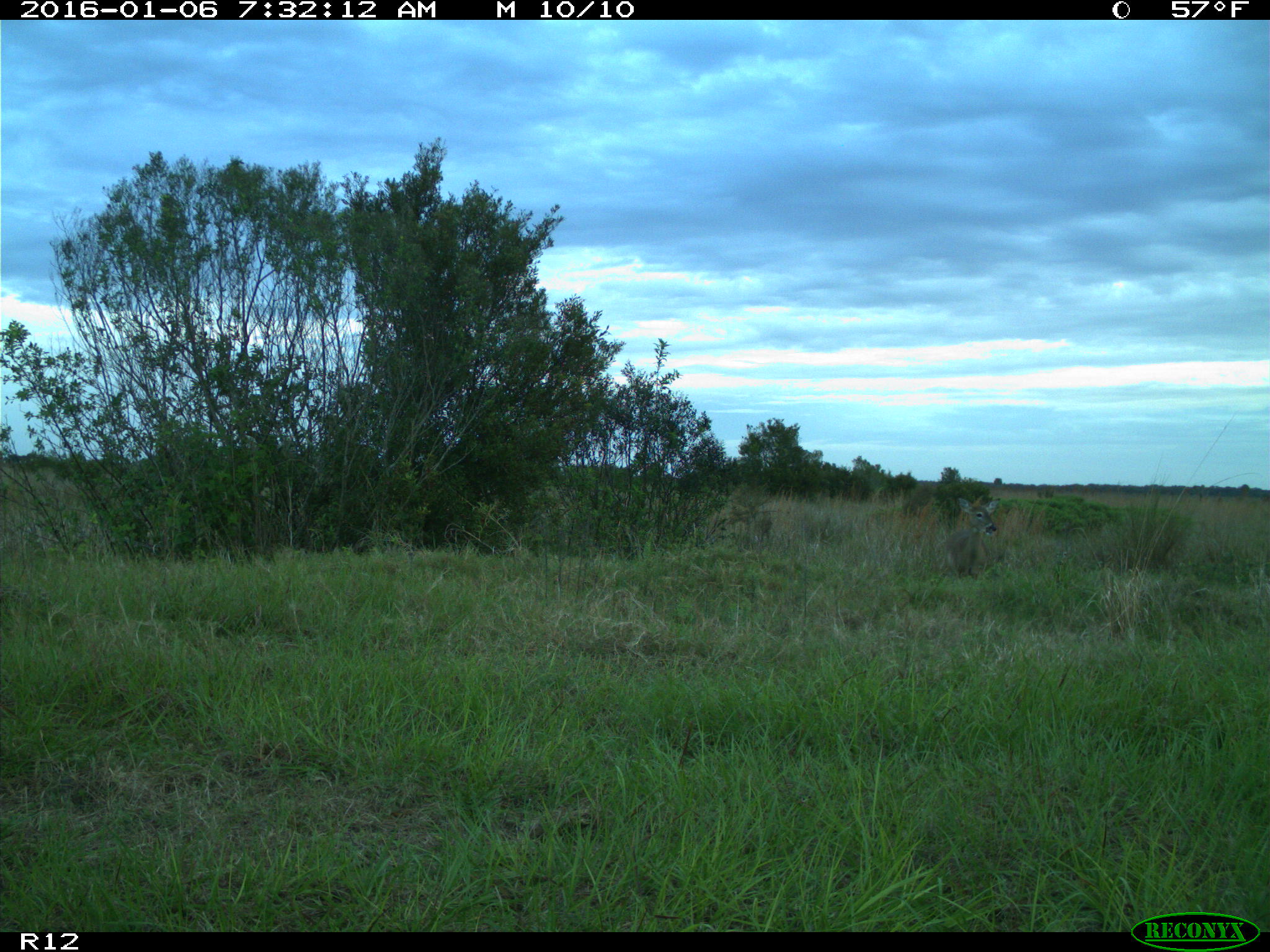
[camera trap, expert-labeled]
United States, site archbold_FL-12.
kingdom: Animalia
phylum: Chordata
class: Mammalia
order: Artiodactyla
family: Cervidae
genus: Odocoileus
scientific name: Odocoileus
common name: deer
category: unidentified deer